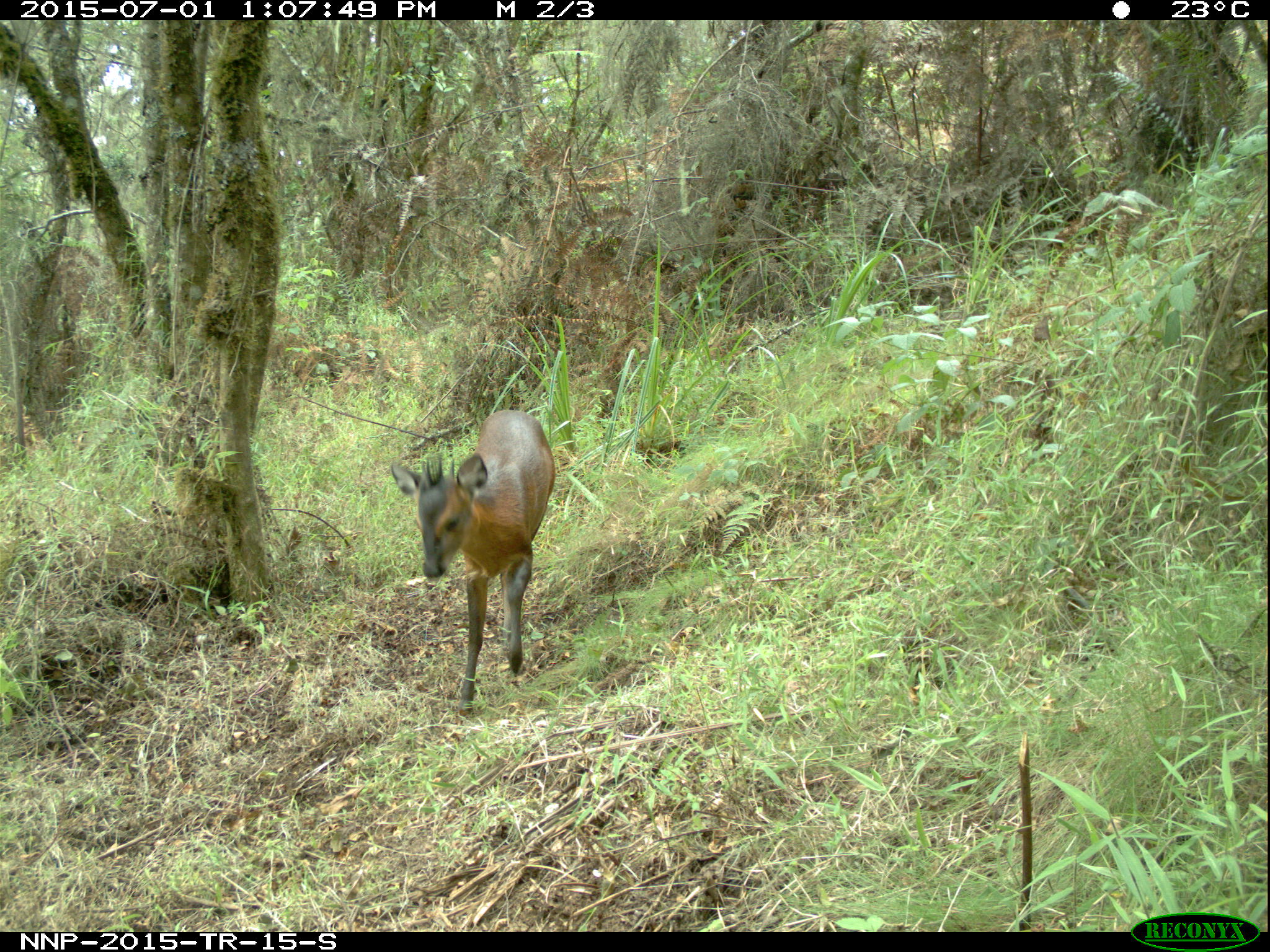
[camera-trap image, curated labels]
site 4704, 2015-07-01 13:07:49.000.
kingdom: Animalia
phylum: Chordata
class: Mammalia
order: Artiodactyla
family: Bovidae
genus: Cephalophus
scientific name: Cephalophus nigrifrons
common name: black-fronted duiker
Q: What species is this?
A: Cephalophus nigrifrons (black-fronted duiker).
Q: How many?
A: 1.